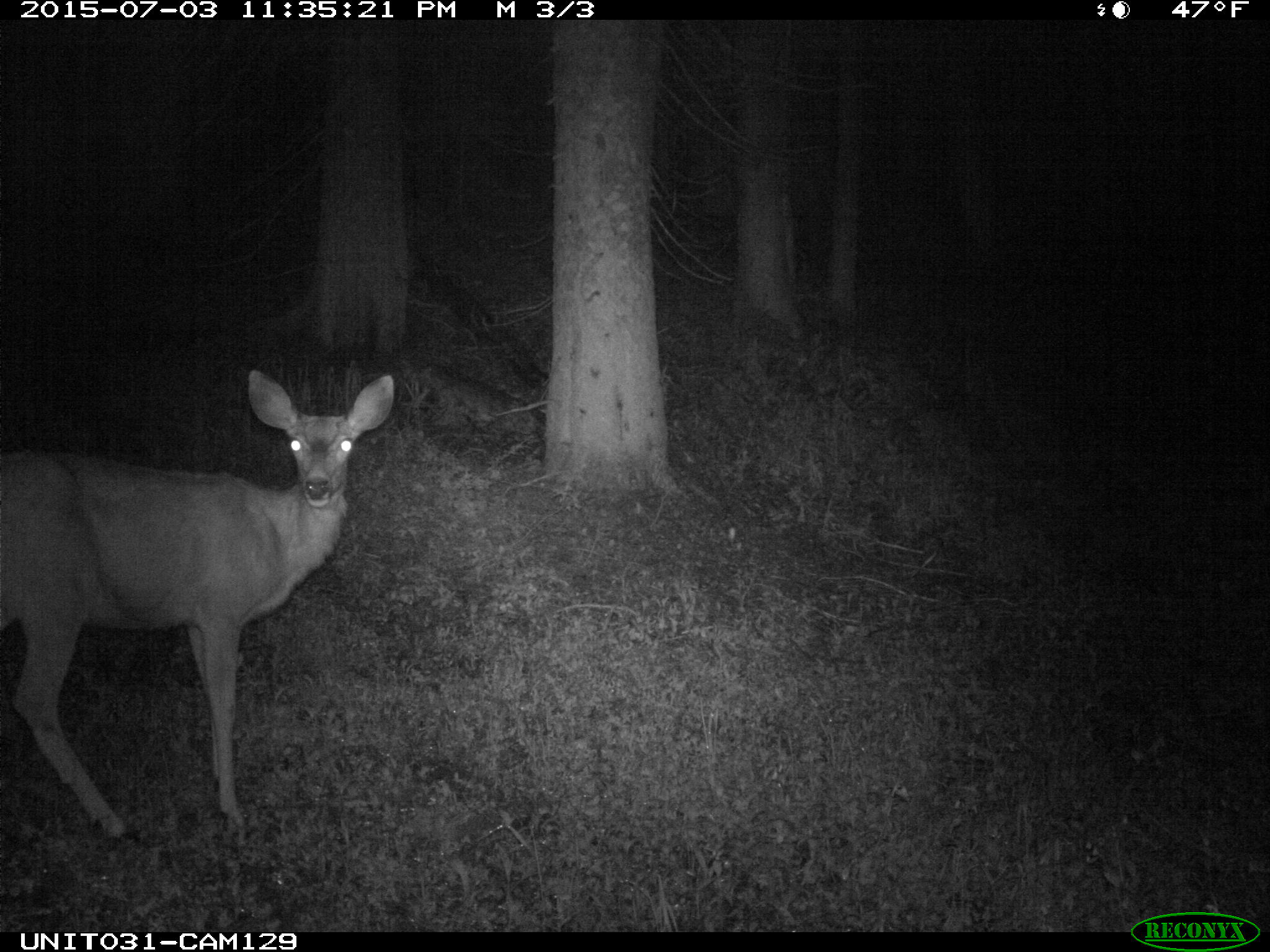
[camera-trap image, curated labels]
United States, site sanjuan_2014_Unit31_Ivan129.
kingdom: Animalia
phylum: Chordata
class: Mammalia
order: Artiodactyla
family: Cervidae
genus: Odocoileus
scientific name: Odocoileus hemionus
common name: mule deer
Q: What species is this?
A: Odocoileus hemionus (mule deer).